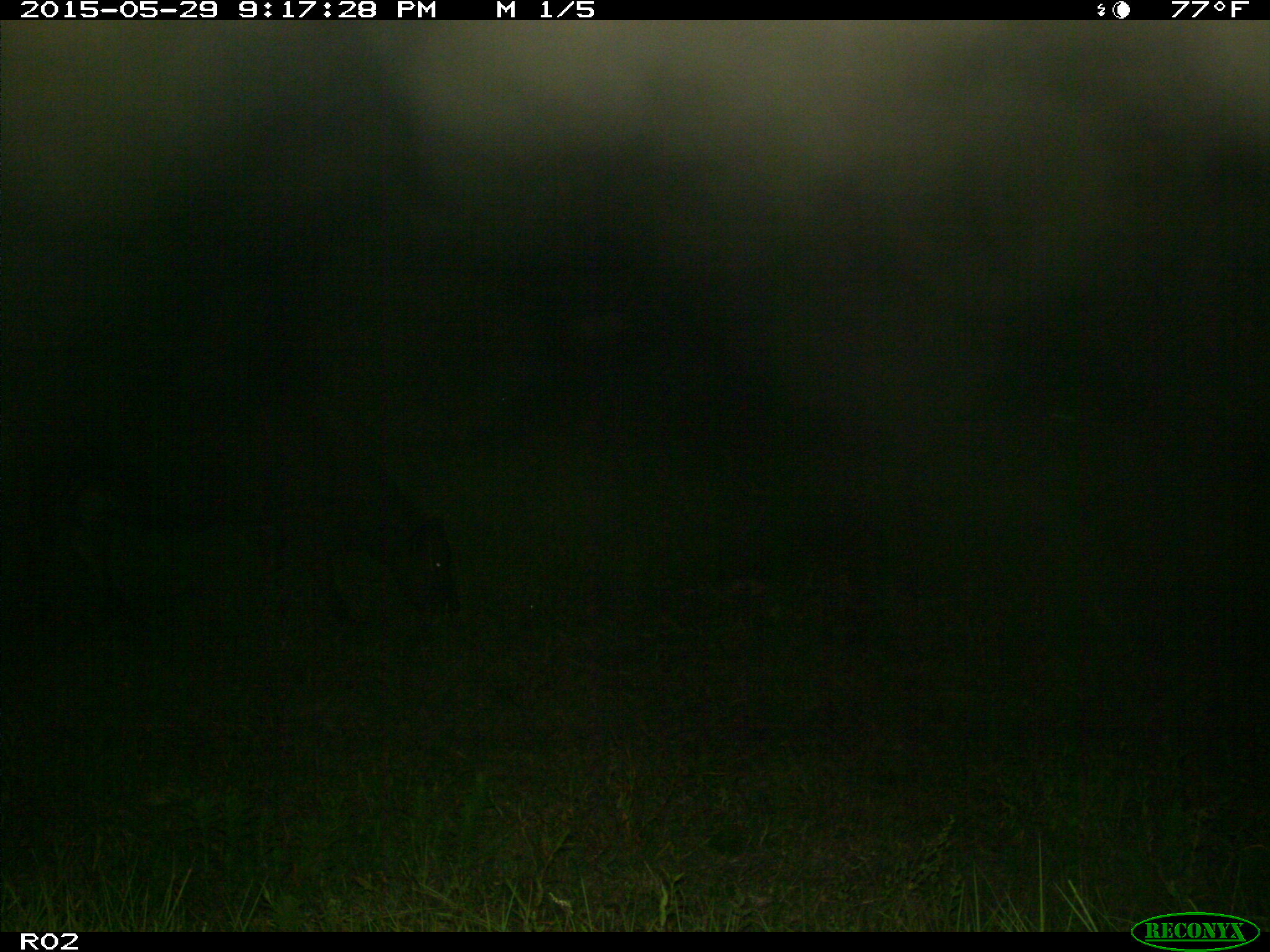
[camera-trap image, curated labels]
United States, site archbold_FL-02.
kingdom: Animalia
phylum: Chordata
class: Mammalia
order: Artiodactyla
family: Bovidae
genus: Bos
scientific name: Bos taurus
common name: domestic cow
Bos taurus (domestic cow).